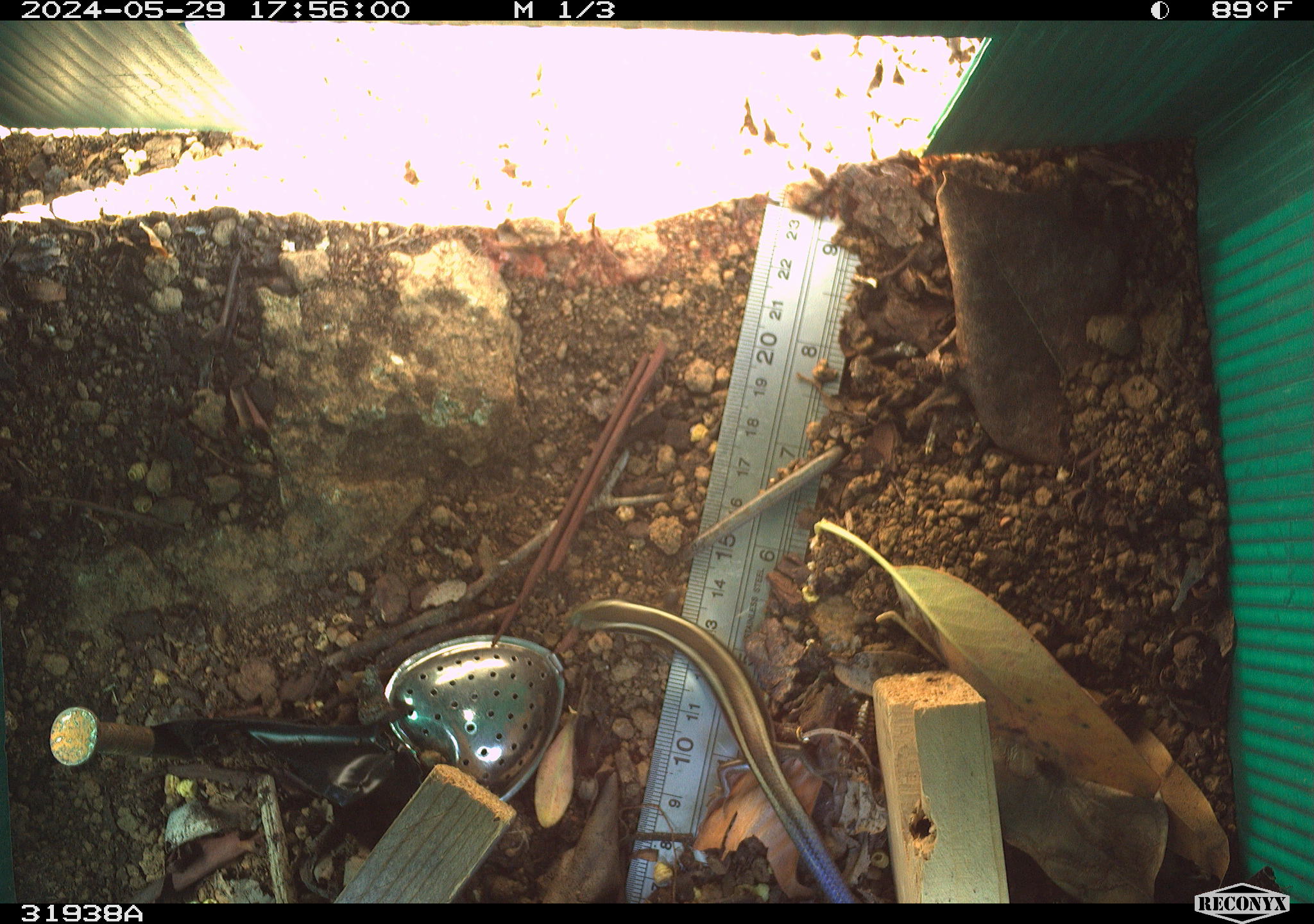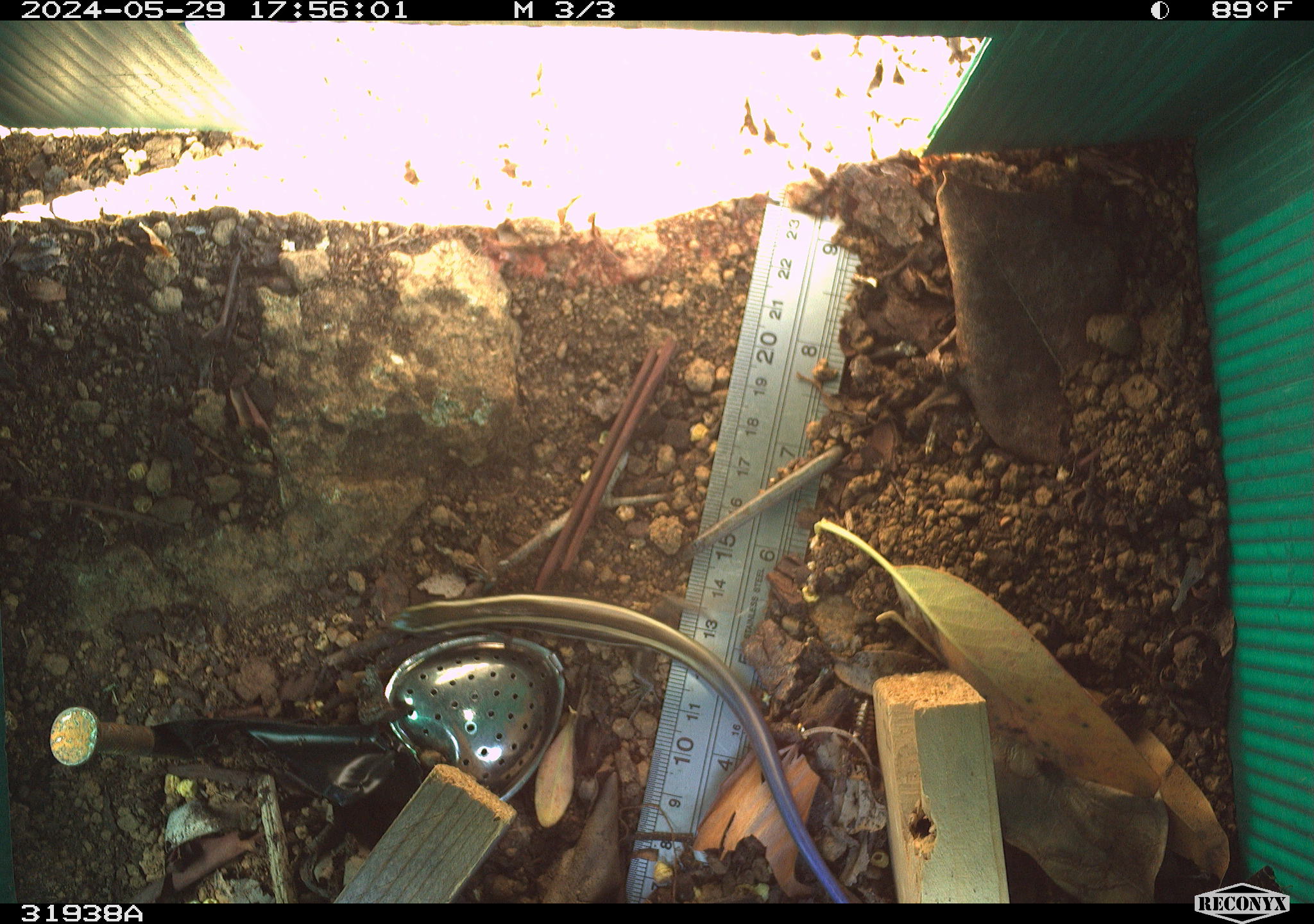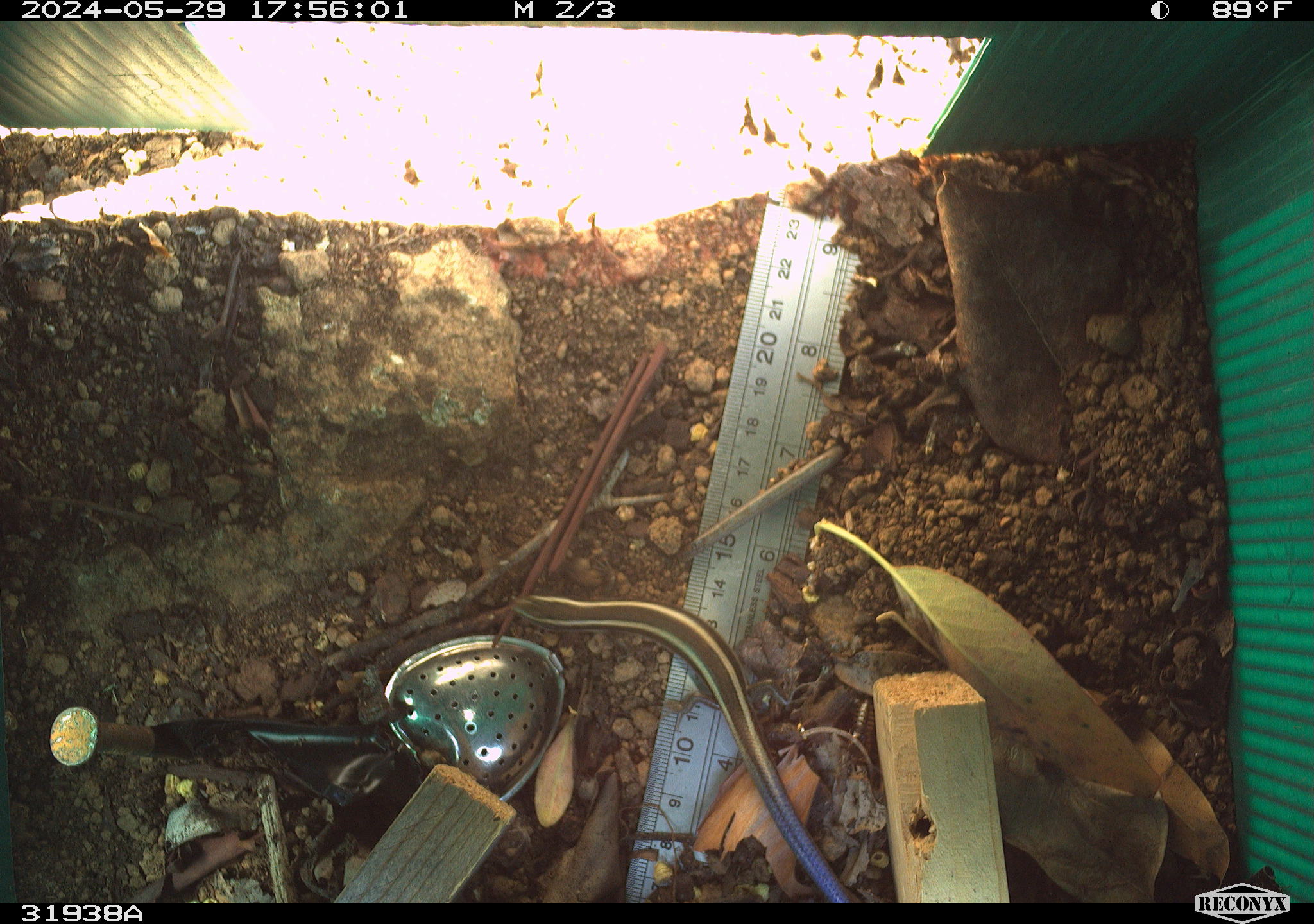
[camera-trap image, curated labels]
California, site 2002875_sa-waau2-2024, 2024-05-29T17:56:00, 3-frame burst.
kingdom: Animalia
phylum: Chordata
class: Reptilia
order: Squamata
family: Scincidae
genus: Plestiodon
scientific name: Plestiodon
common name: blue-tailed skinks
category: plestiodon species